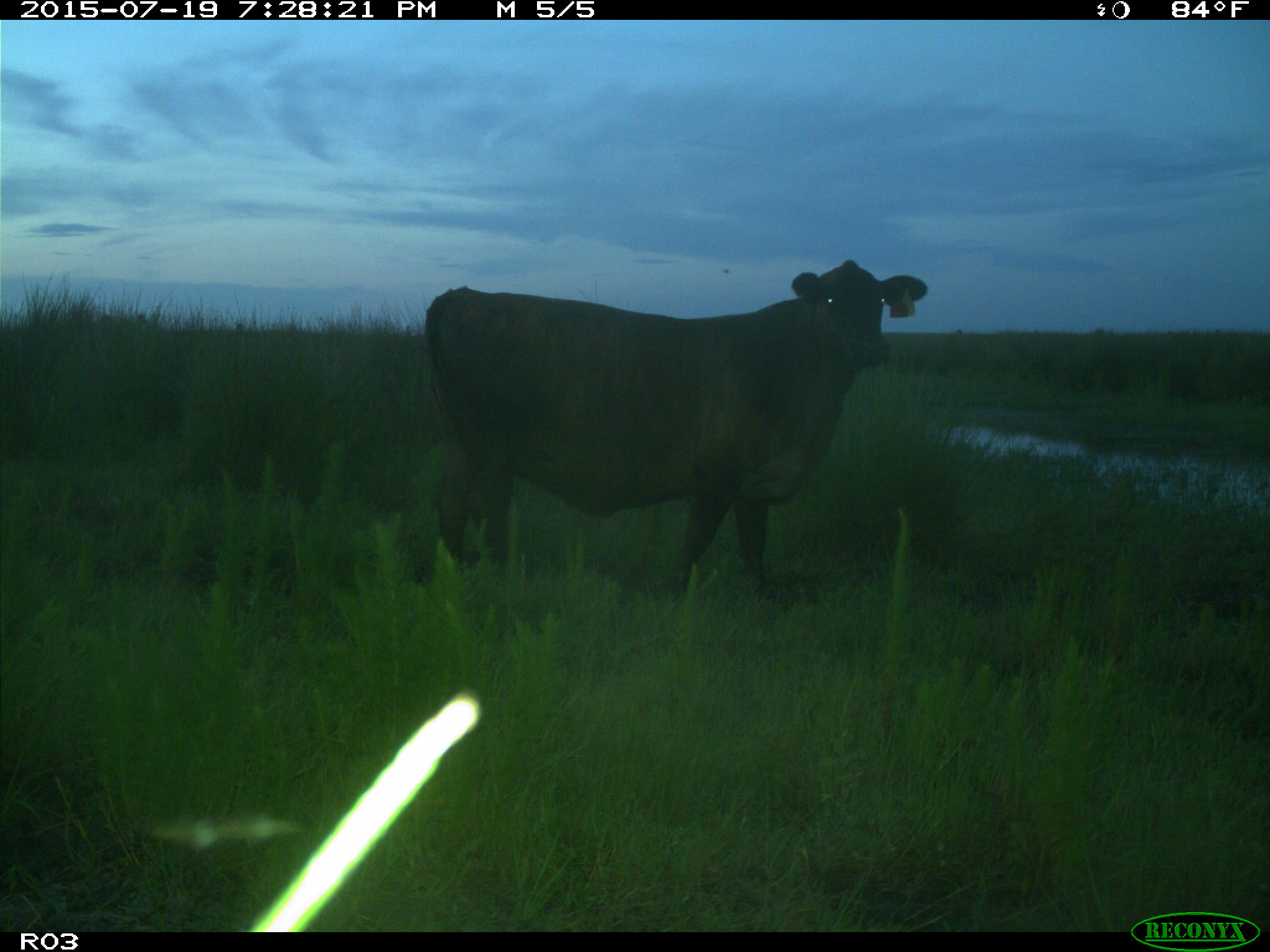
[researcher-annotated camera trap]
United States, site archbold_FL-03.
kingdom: Animalia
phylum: Chordata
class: Mammalia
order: Artiodactyla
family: Bovidae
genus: Bos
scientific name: Bos taurus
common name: domestic cow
Bos taurus (domestic cow).